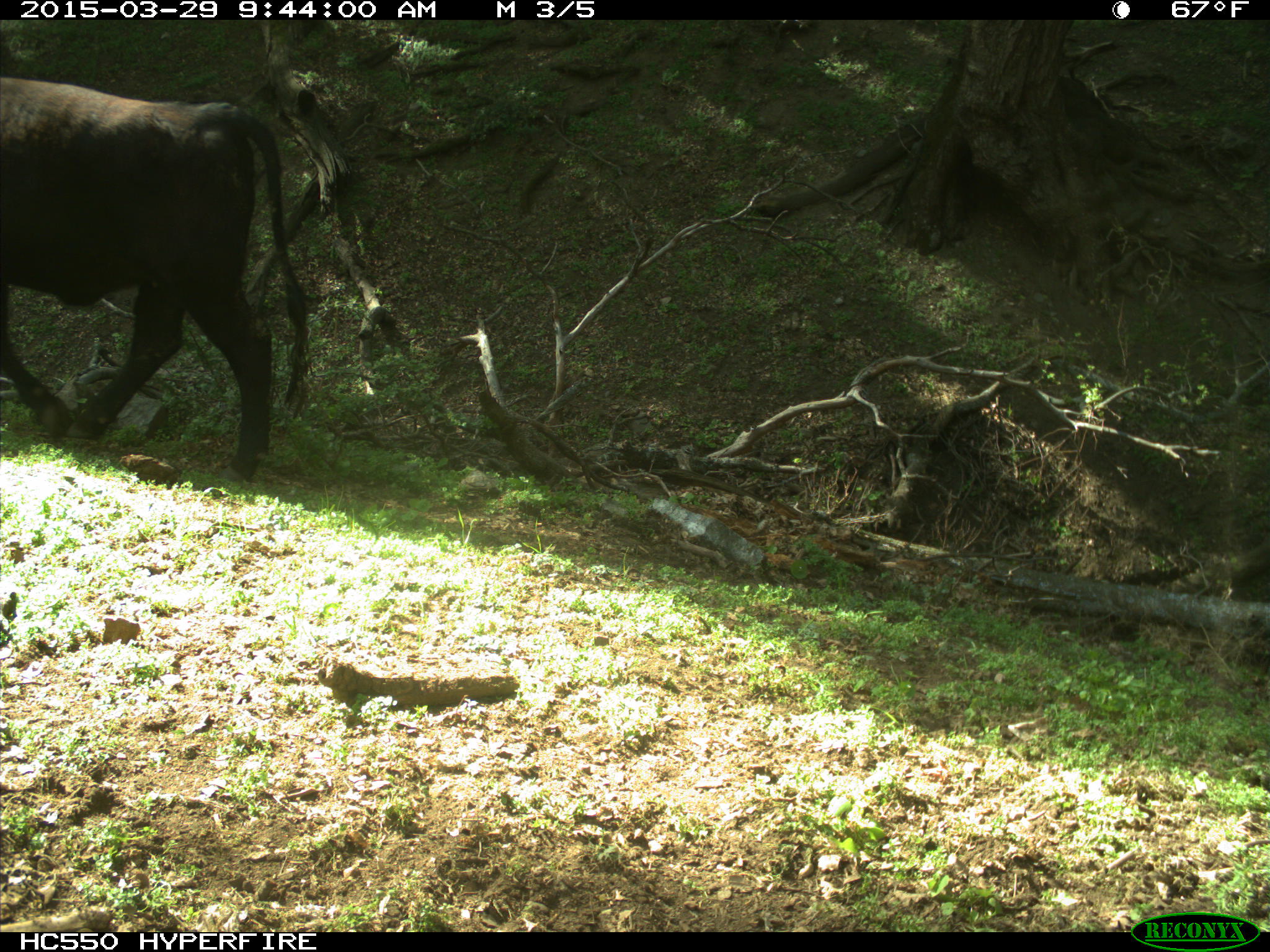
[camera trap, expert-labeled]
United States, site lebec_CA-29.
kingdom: Animalia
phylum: Chordata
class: Mammalia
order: Artiodactyla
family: Bovidae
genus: Bos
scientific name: Bos taurus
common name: domestic cow